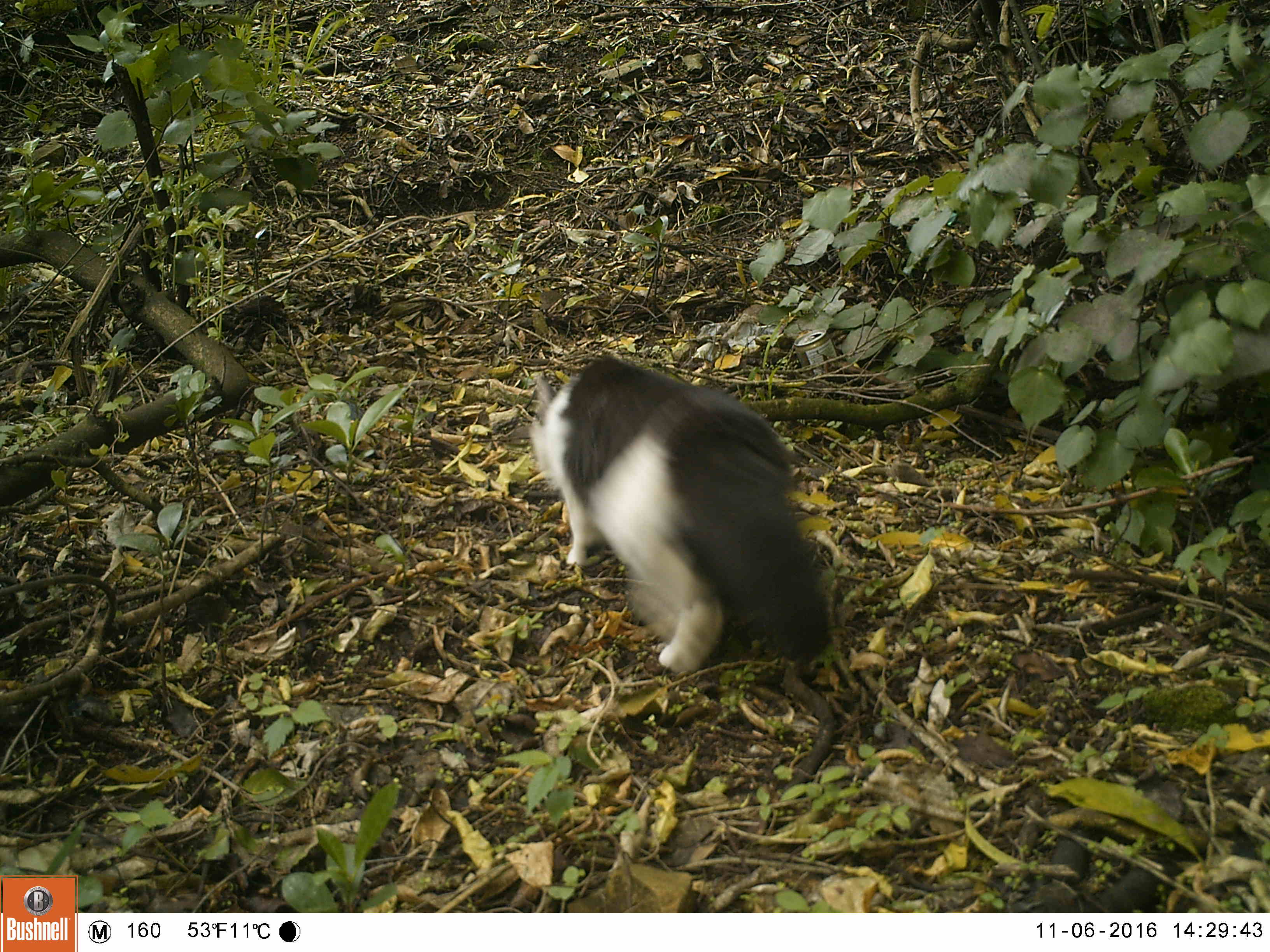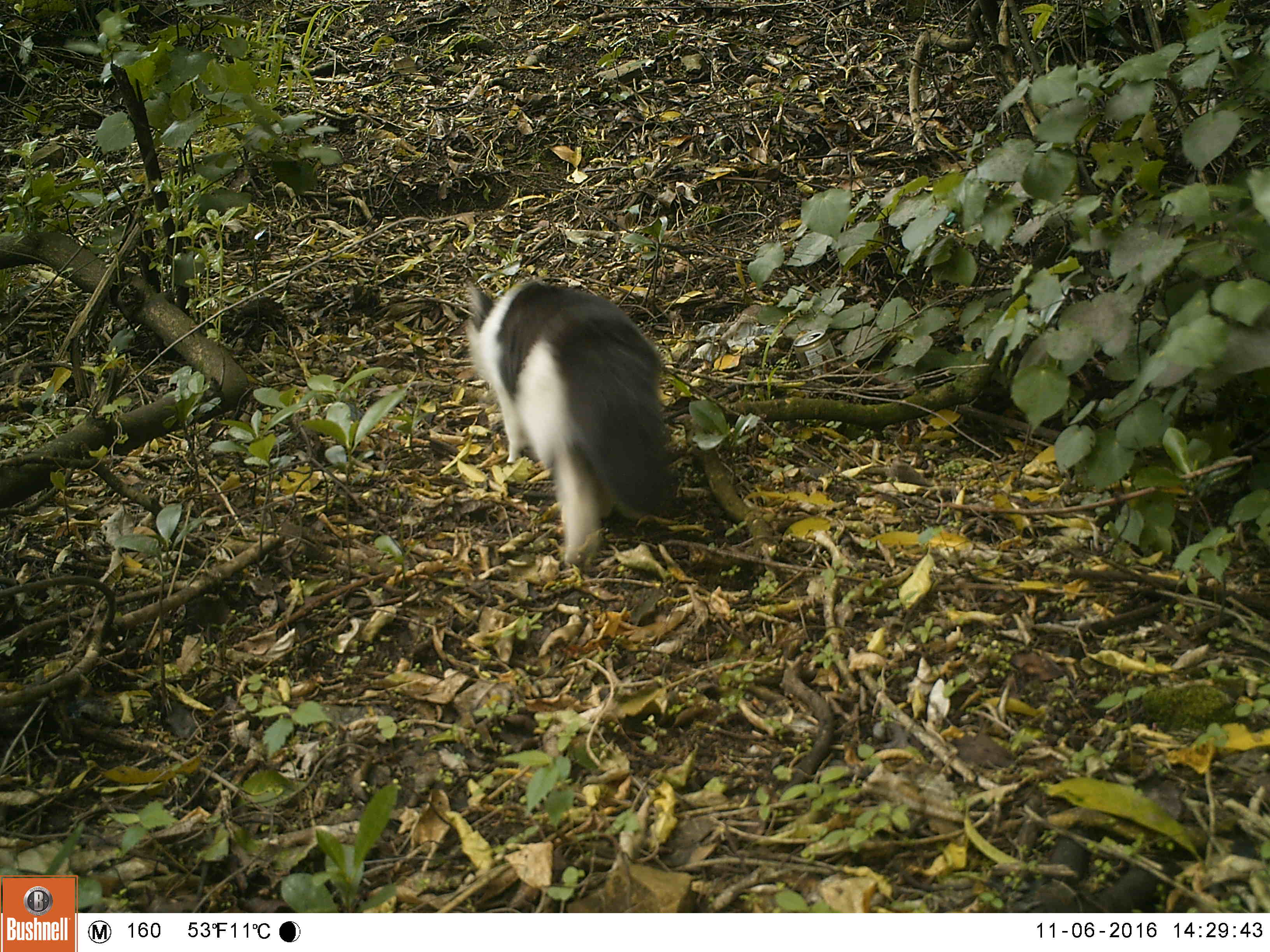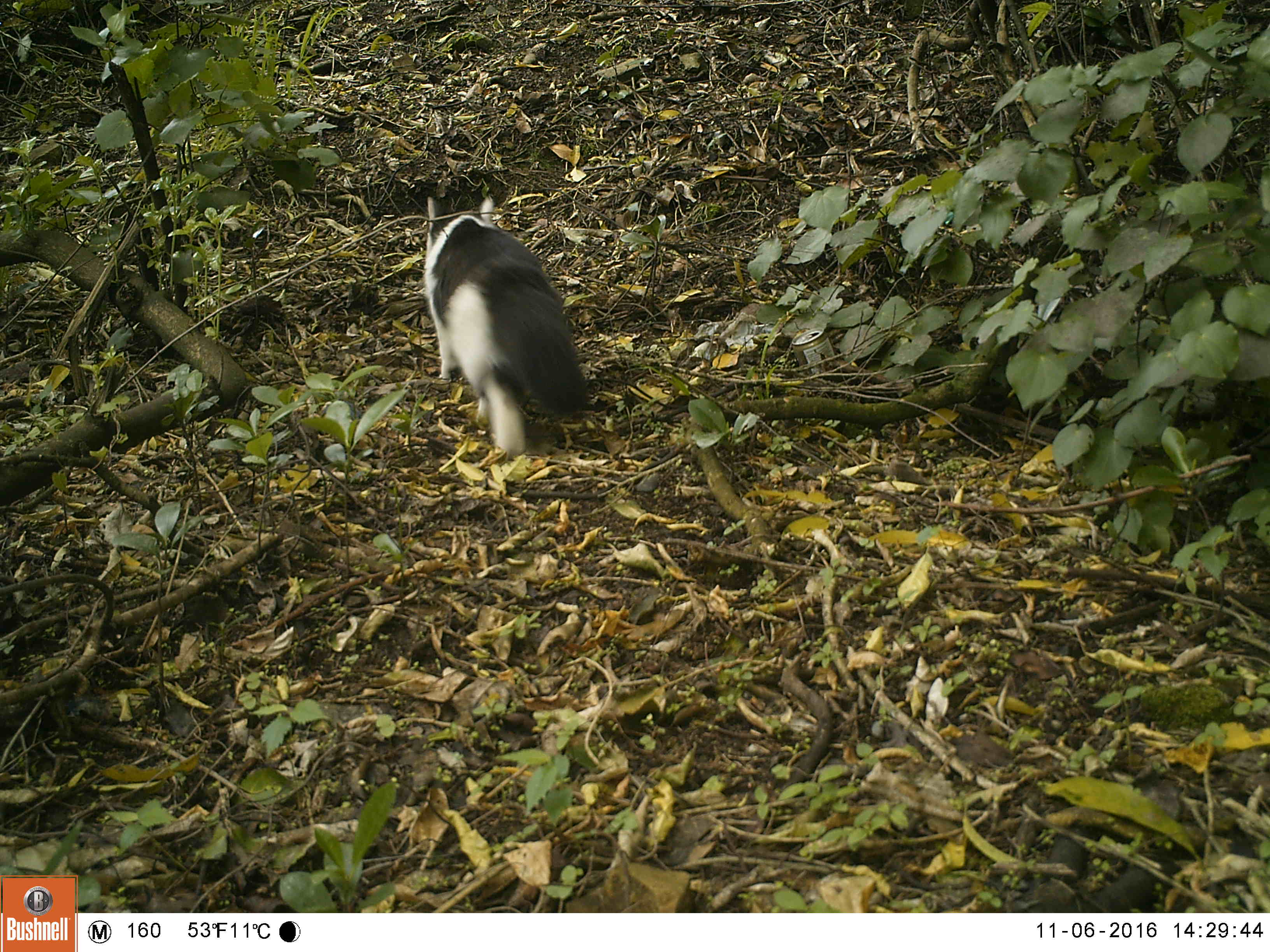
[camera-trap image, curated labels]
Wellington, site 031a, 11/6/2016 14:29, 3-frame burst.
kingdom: Animalia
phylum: Chordata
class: Mammalia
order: Carnivora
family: Felidae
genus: Felis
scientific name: Felis catus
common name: cat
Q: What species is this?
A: Cat (Felis catus).